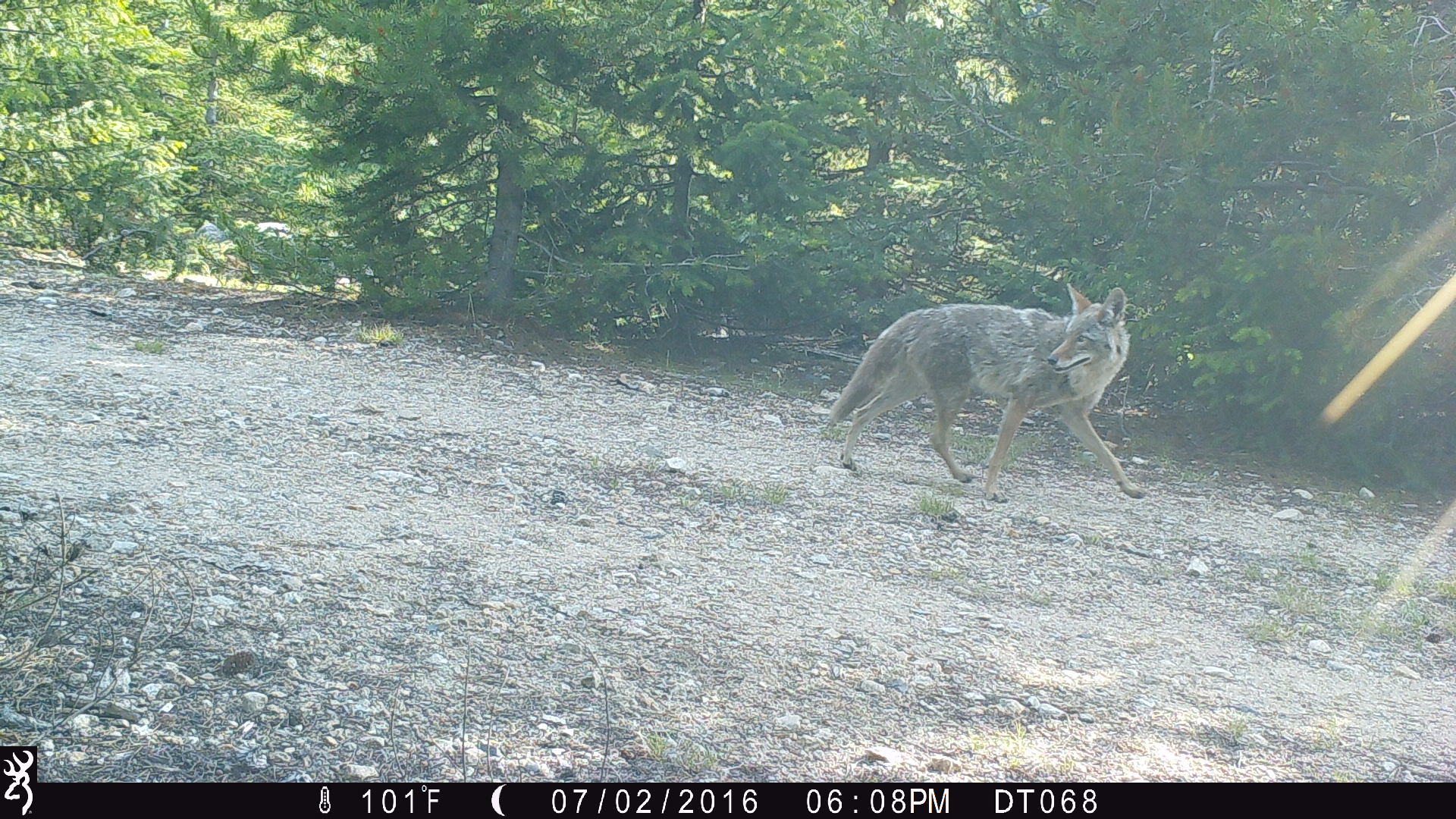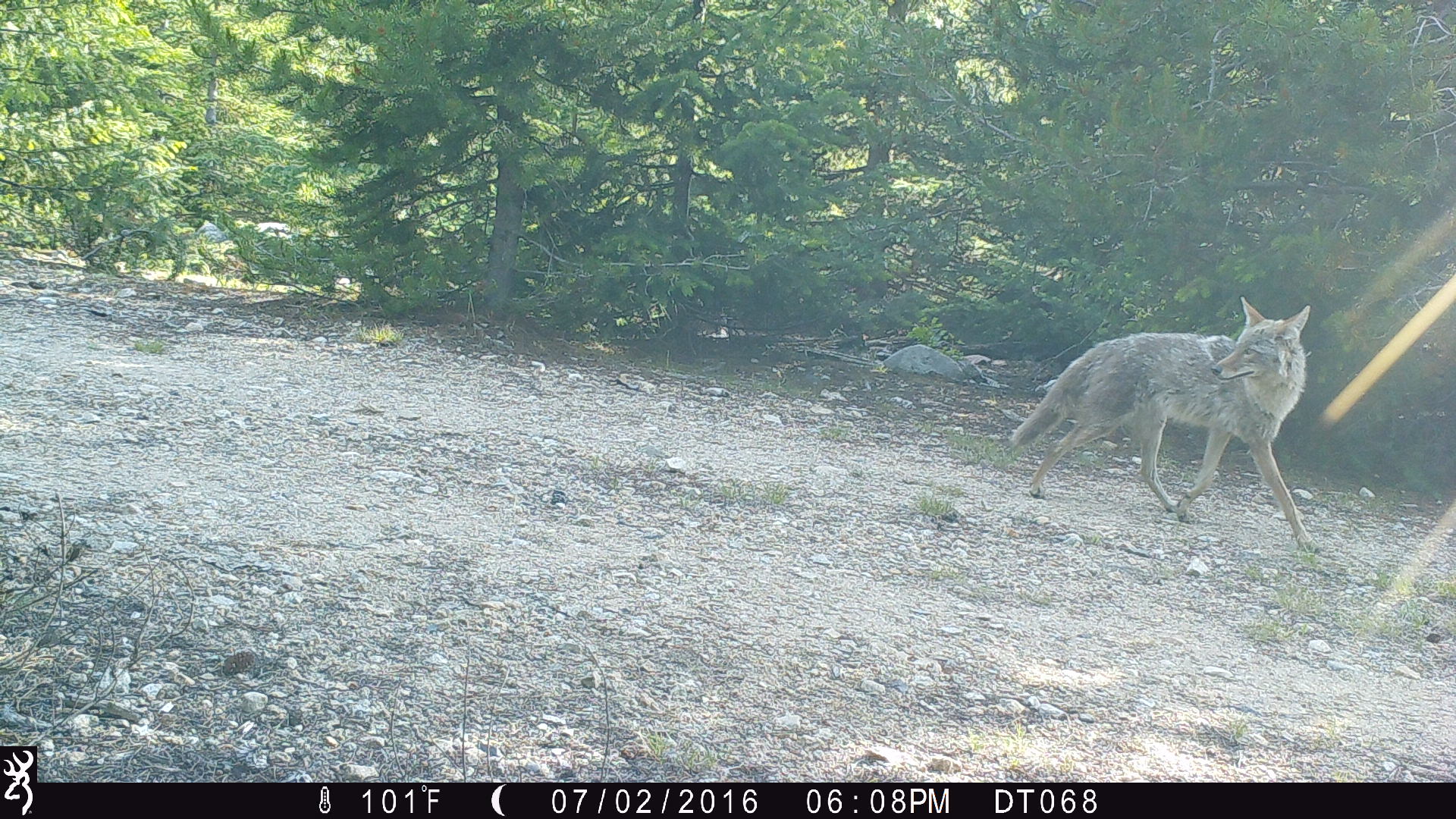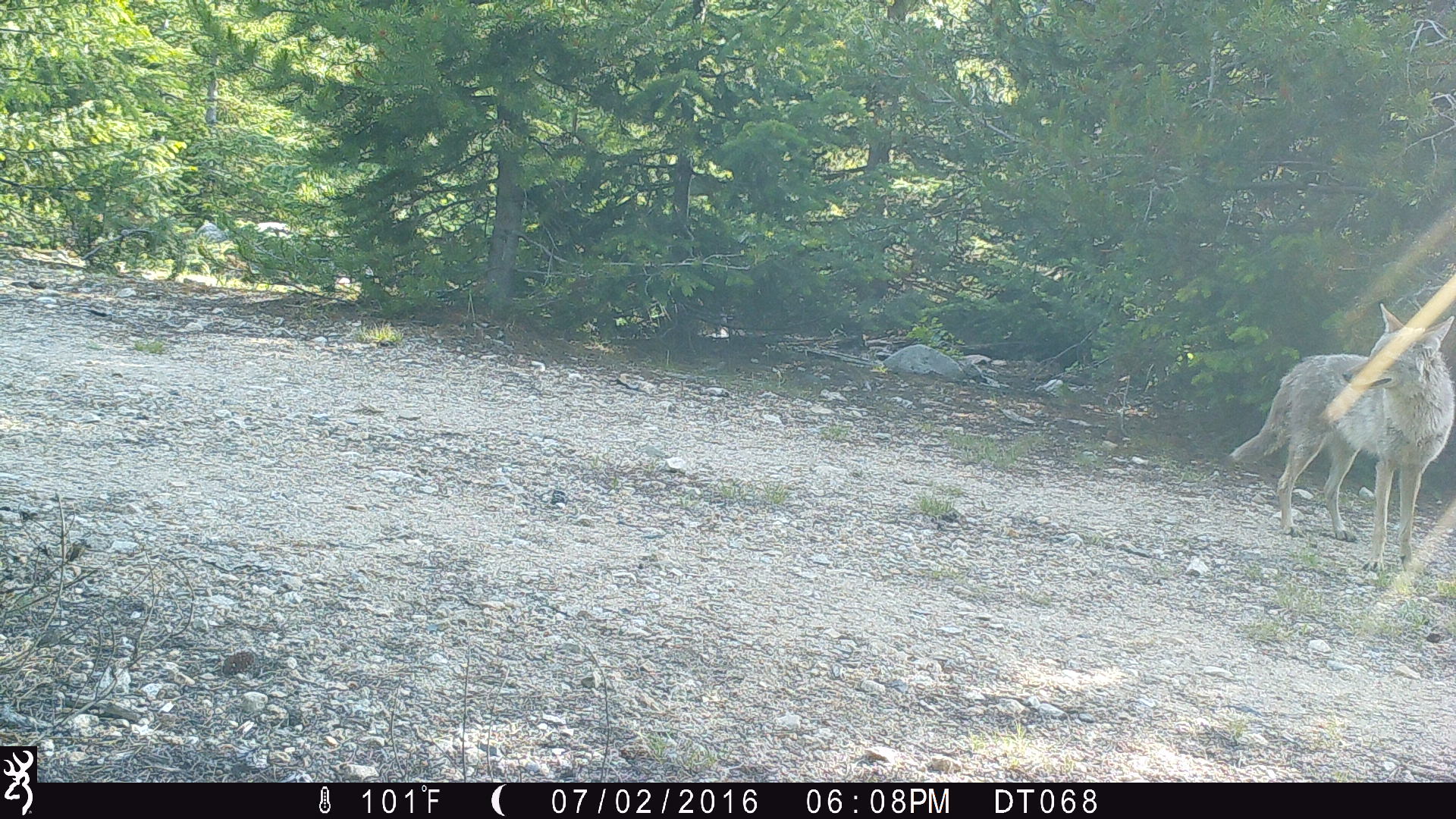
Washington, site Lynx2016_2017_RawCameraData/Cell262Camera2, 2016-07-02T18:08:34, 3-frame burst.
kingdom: Animalia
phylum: Chordata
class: Mammalia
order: Carnivora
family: Canidae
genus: Canis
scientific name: Canis latrans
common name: coyote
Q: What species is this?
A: Canis latrans (coyote).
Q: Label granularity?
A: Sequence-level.